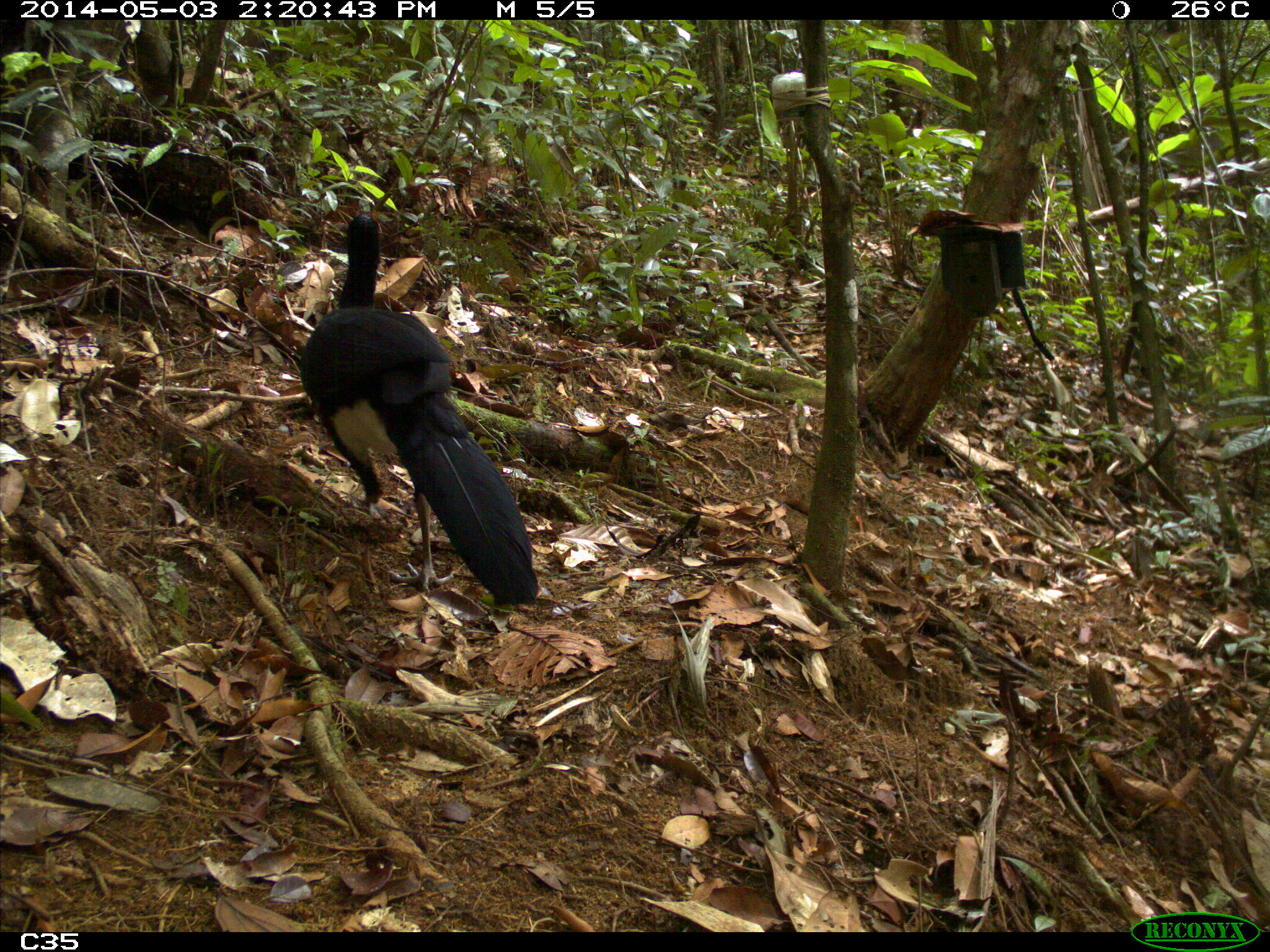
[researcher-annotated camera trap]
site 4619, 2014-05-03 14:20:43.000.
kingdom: Animalia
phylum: Chordata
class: Aves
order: Galliformes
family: Cracidae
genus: Crax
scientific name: Crax alector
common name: black curassow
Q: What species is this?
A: Crax alector (black curassow).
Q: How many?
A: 2.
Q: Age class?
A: Adult.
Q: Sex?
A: Female.